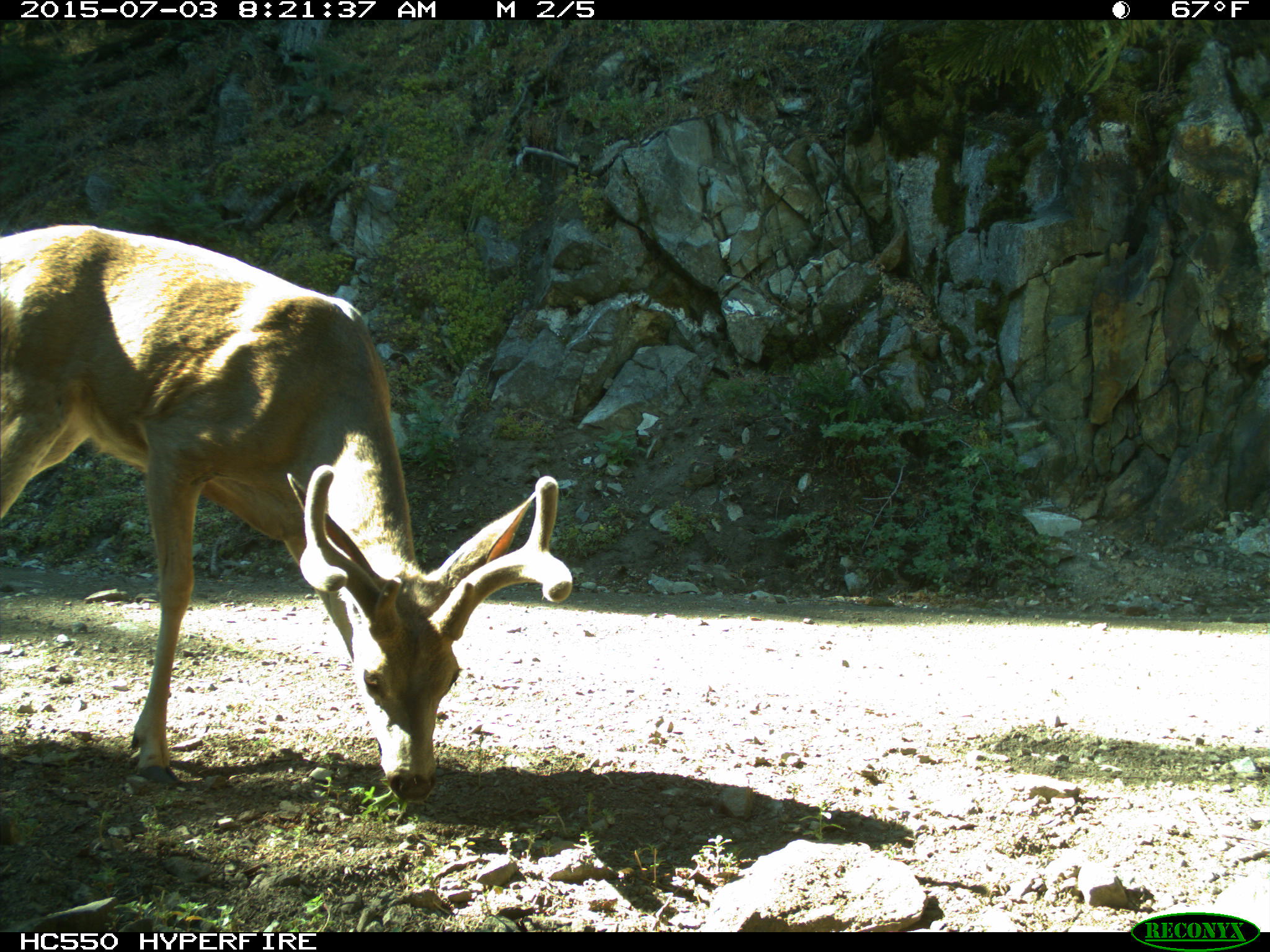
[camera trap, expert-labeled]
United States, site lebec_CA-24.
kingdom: Animalia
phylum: Chordata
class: Mammalia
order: Artiodactyla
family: Cervidae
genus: Odocoileus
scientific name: Odocoileus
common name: deer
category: unidentified deer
Unidentified deer (deer) (Odocoileus).